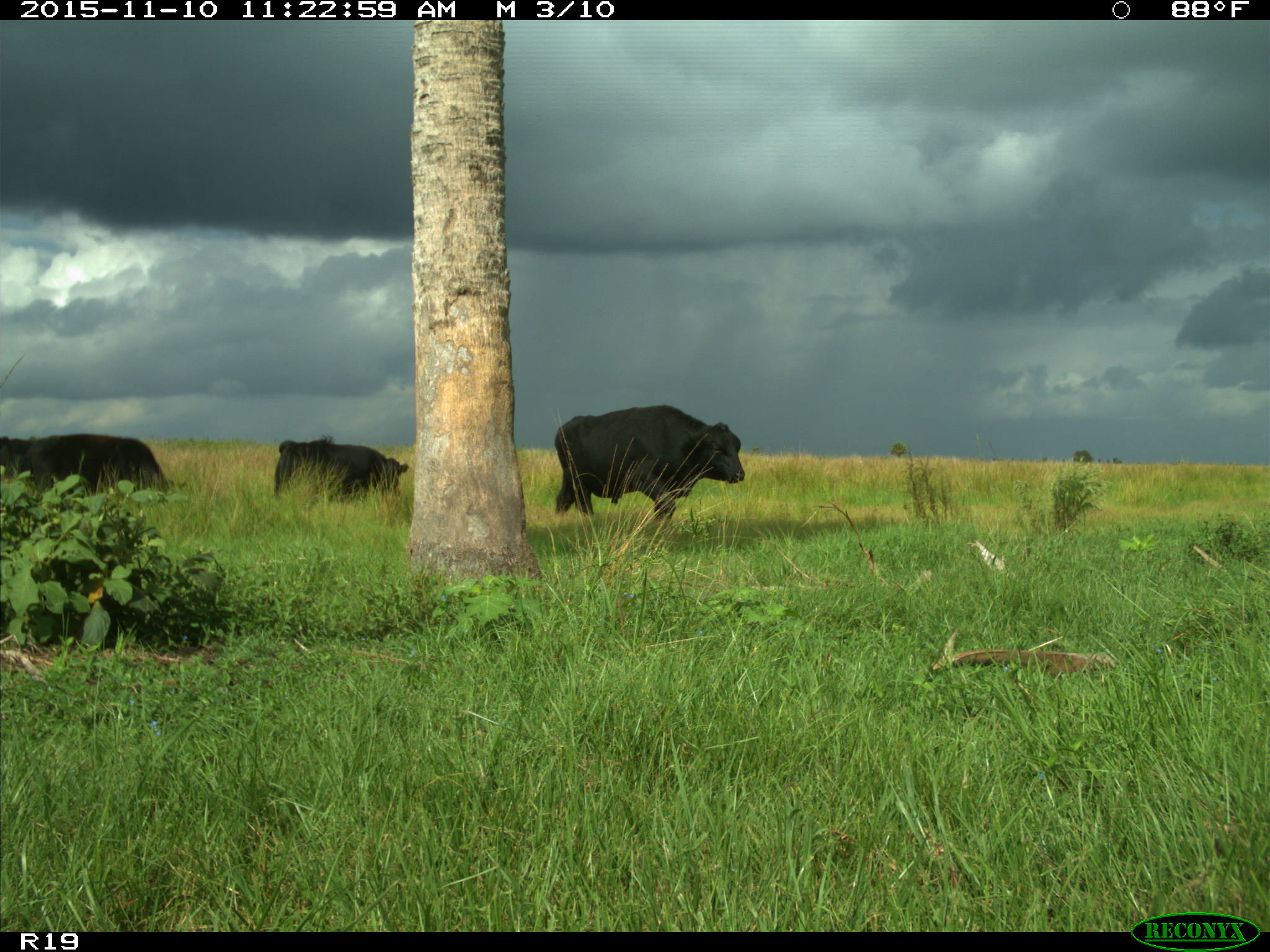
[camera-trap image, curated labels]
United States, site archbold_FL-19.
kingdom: Animalia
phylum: Chordata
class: Mammalia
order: Artiodactyla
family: Bovidae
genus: Bos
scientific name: Bos taurus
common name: domestic cow